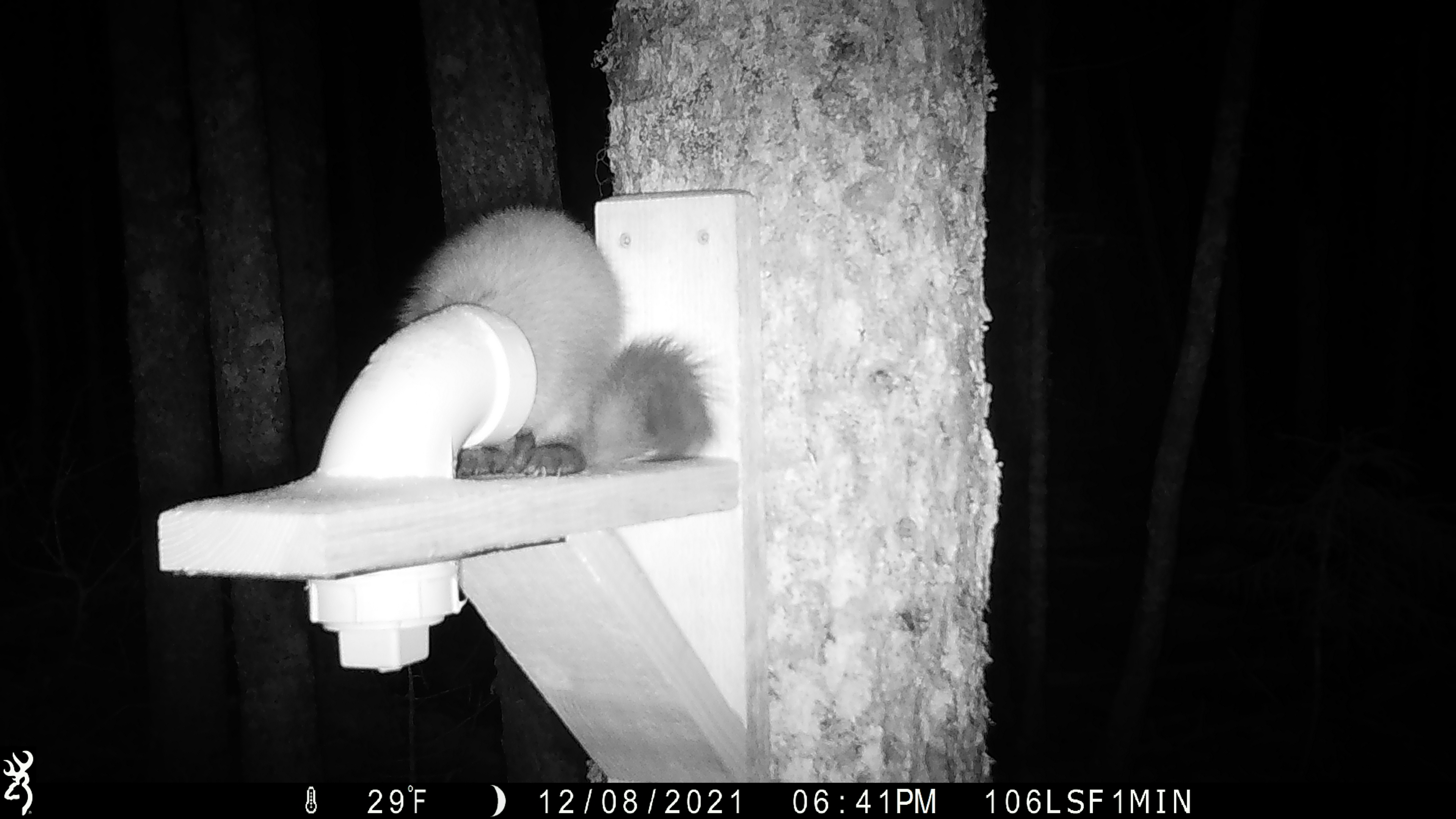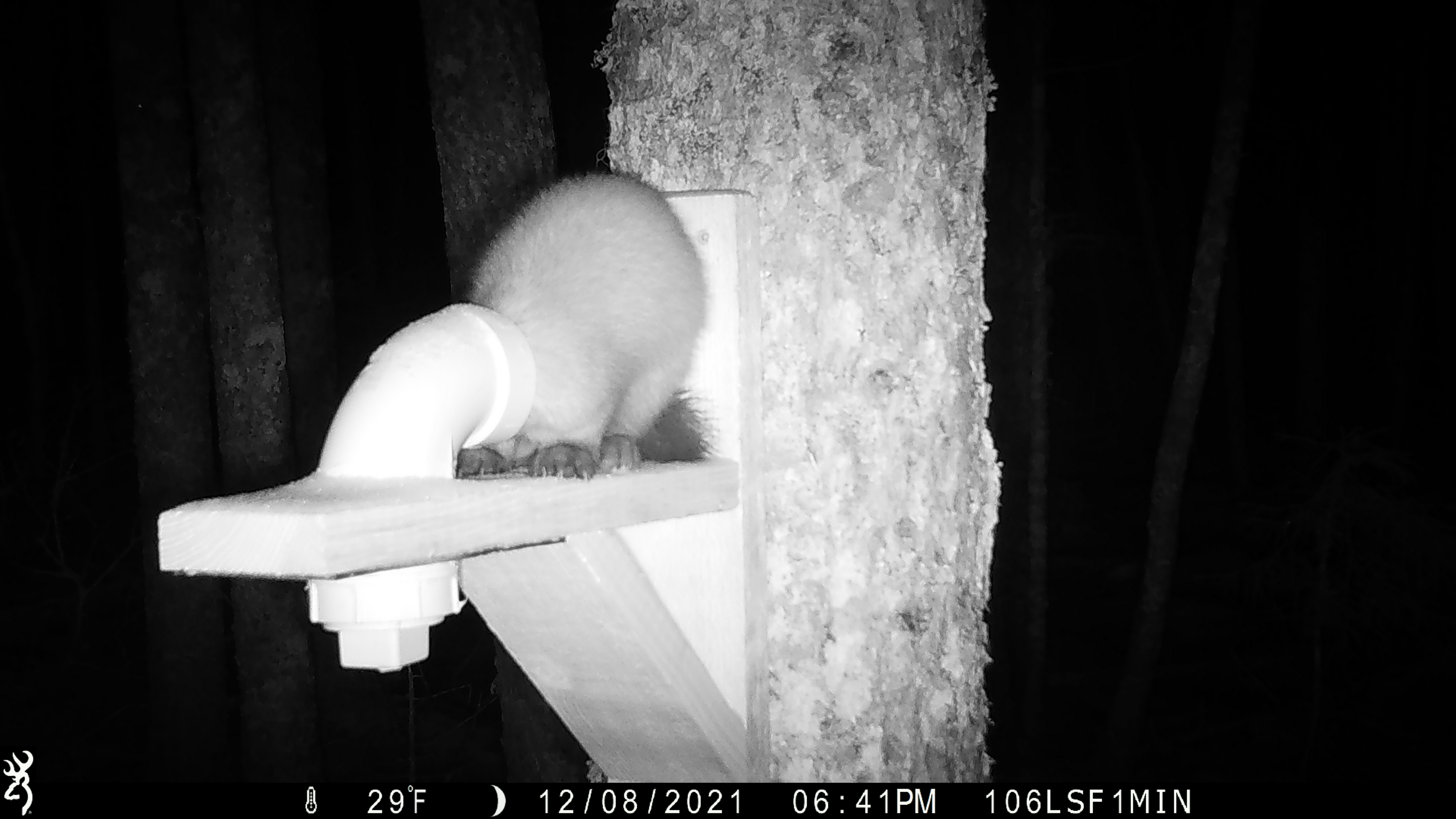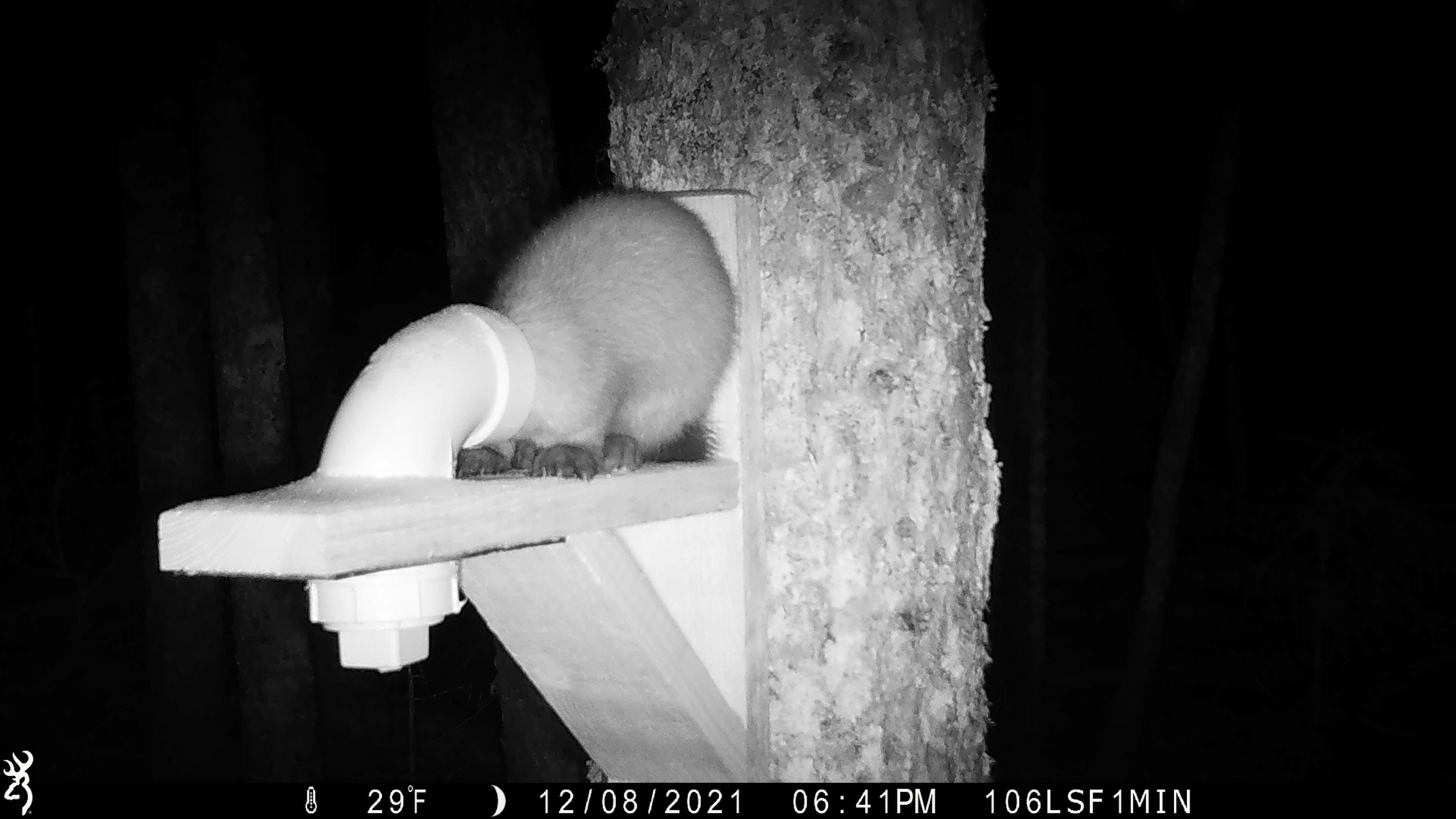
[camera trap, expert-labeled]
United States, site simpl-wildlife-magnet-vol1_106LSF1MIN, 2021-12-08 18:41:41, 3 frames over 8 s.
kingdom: Animalia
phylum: Chordata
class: Mammalia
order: Carnivora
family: Mustelidae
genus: Martes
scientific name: Martes americana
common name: american marten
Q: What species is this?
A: American marten (Martes americana).